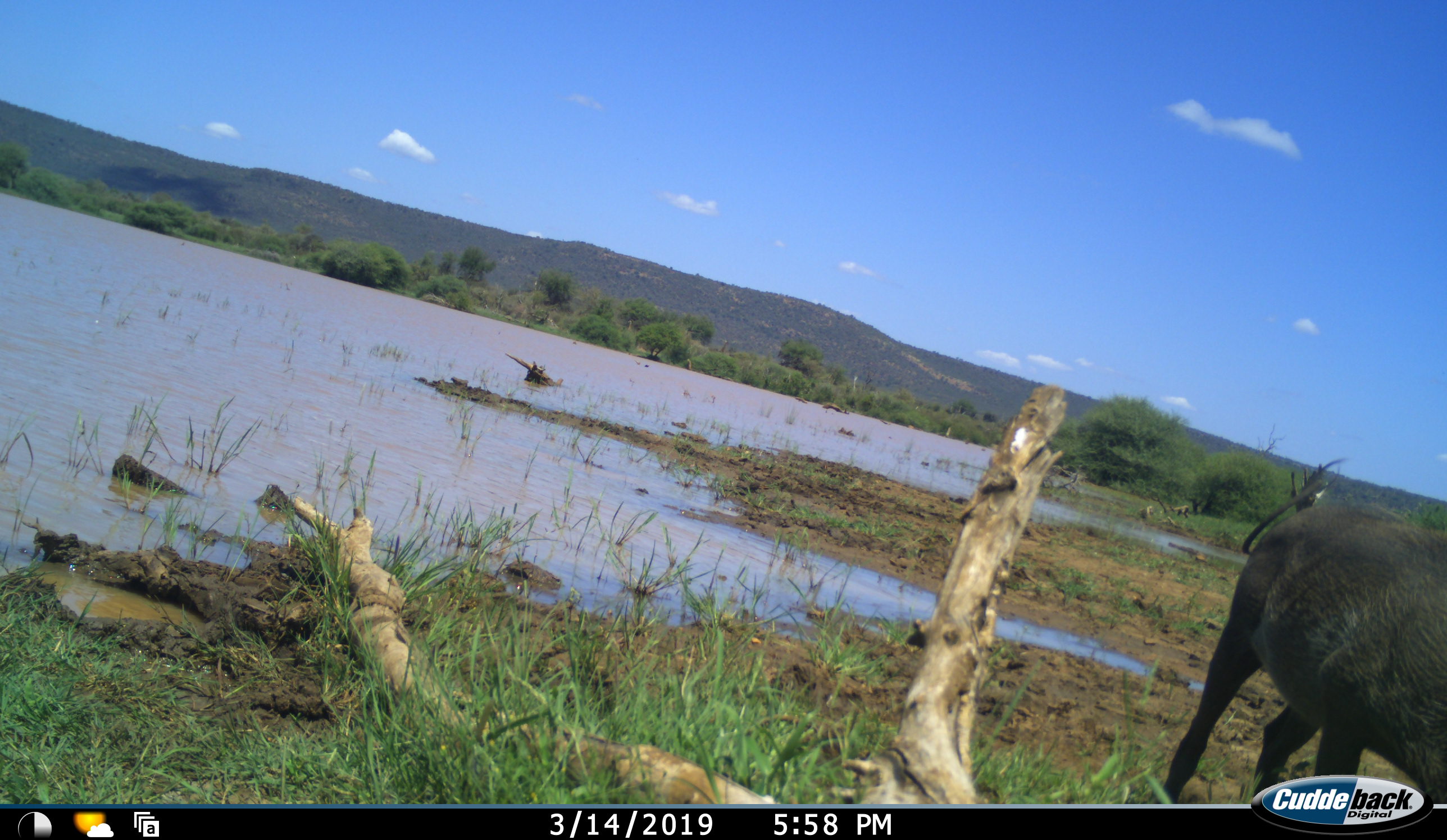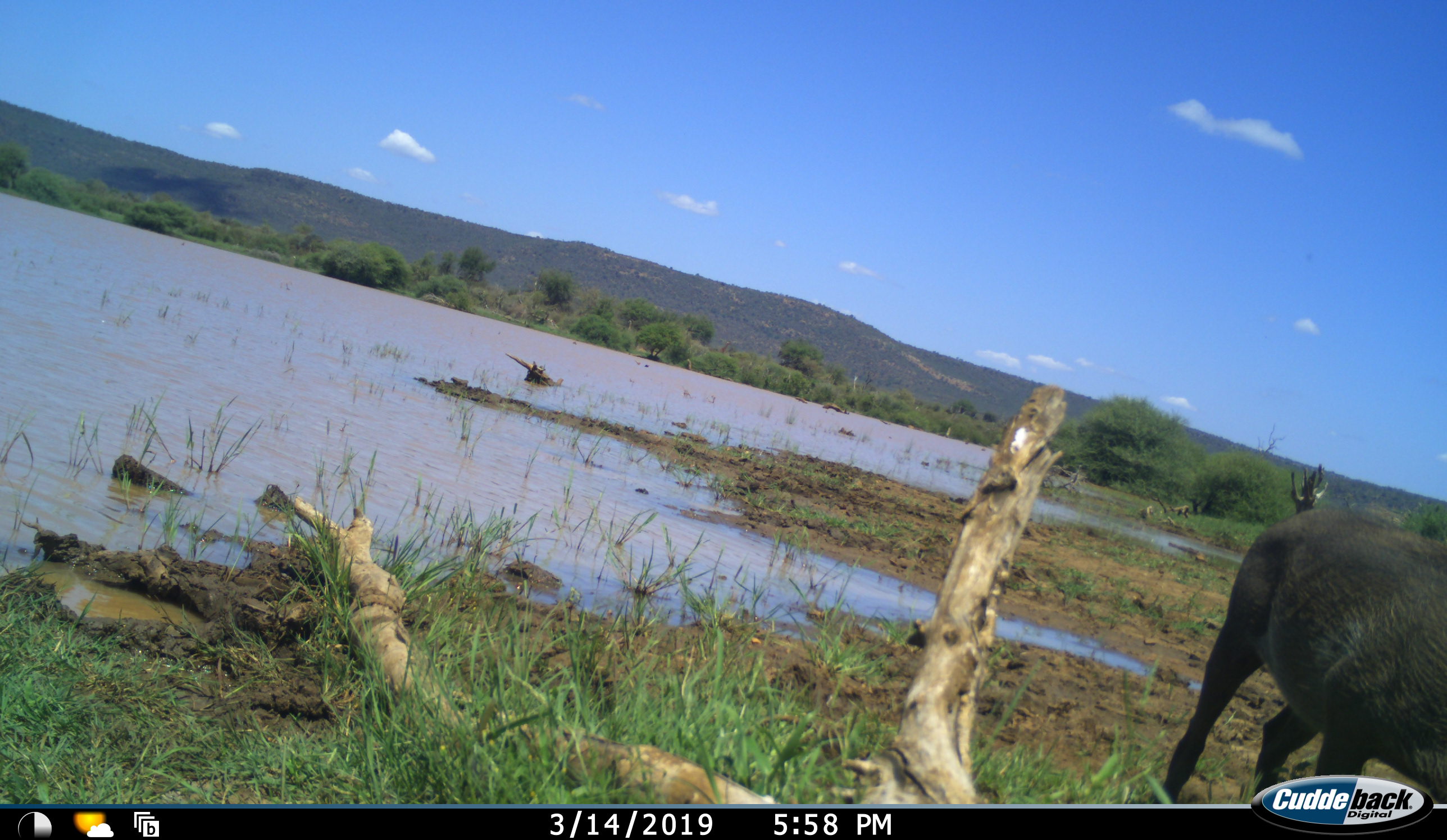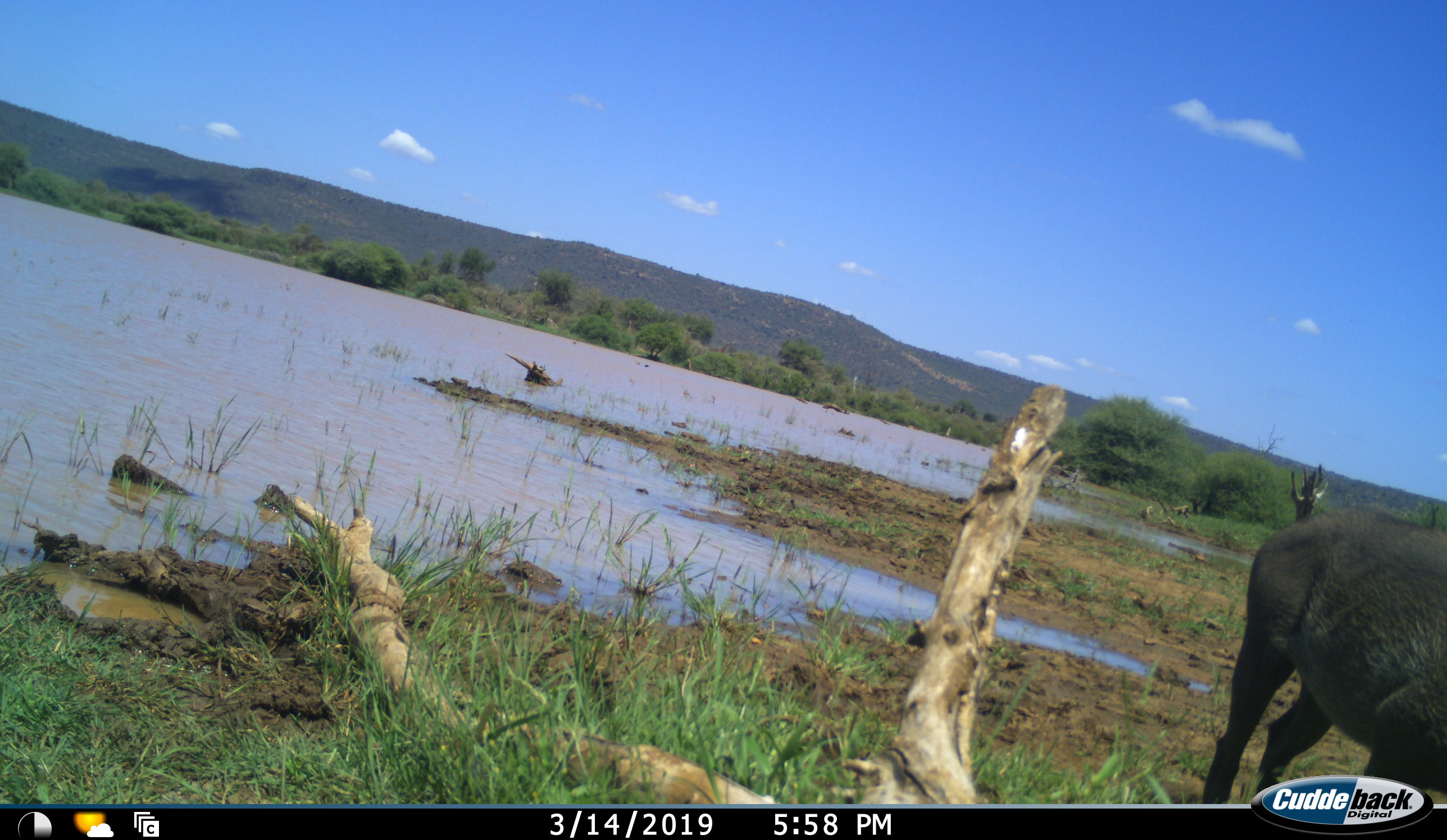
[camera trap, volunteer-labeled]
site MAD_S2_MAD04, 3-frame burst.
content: unidentified animal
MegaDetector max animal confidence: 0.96